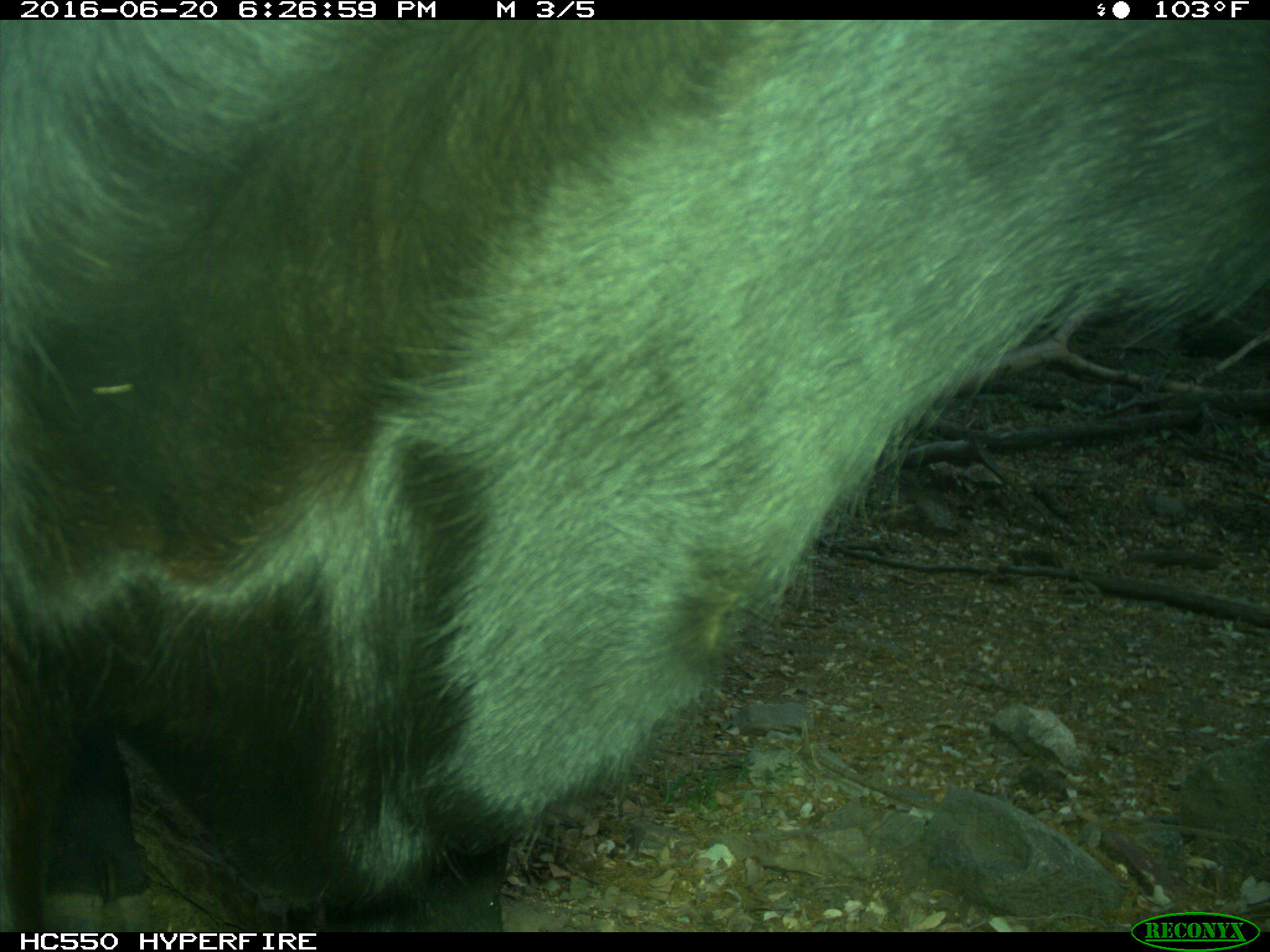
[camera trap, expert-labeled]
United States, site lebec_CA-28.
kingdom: Animalia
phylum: Chordata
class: Mammalia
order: Artiodactyla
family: Bovidae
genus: Bos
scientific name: Bos taurus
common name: domestic cow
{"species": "Bos taurus (domestic cow)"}